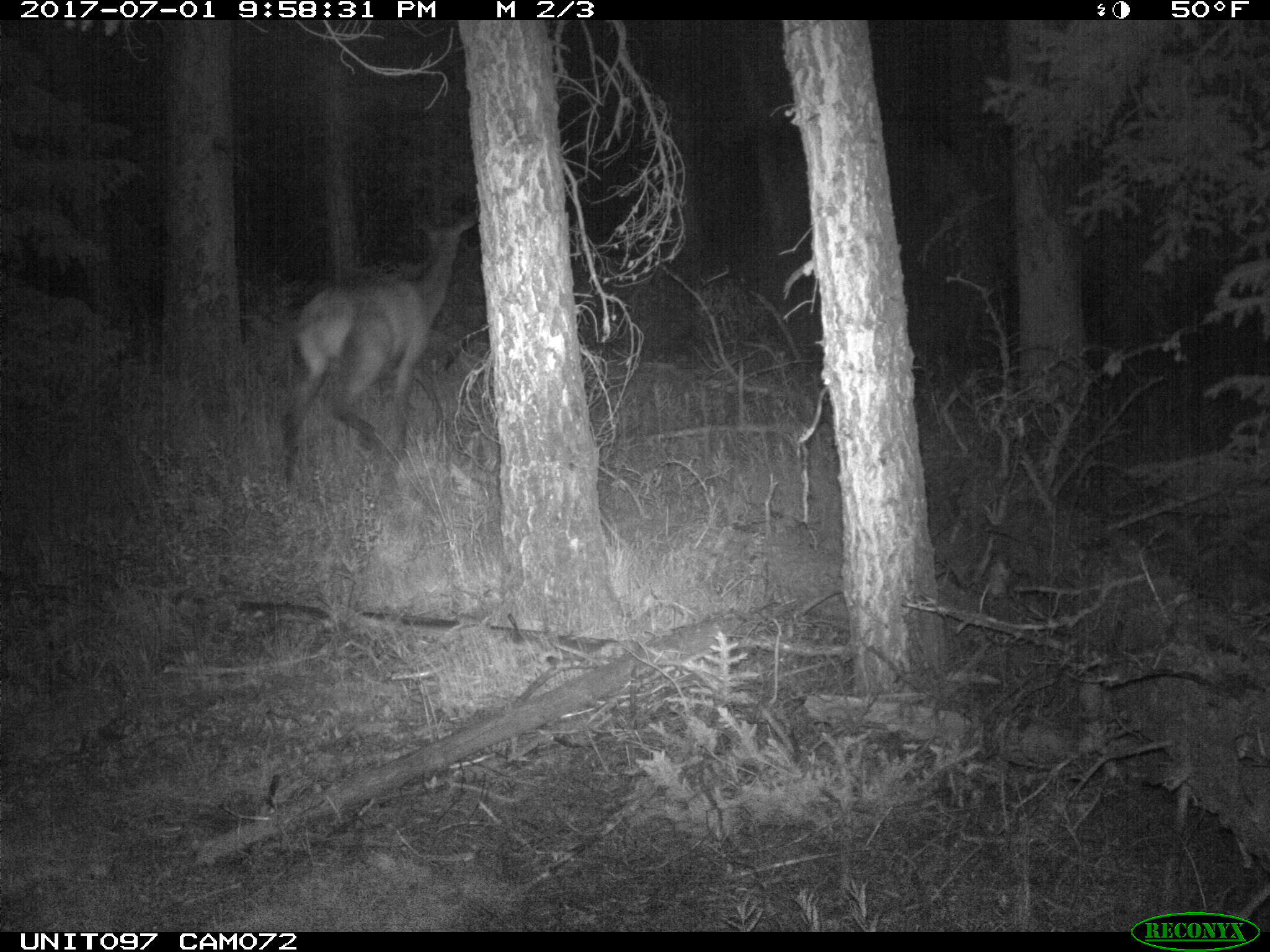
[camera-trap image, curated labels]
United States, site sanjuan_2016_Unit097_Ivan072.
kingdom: Animalia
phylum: Chordata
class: Mammalia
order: Artiodactyla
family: Cervidae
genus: Cervus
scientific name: Cervus elaphus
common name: red deer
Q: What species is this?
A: Cervus elaphus (red deer).